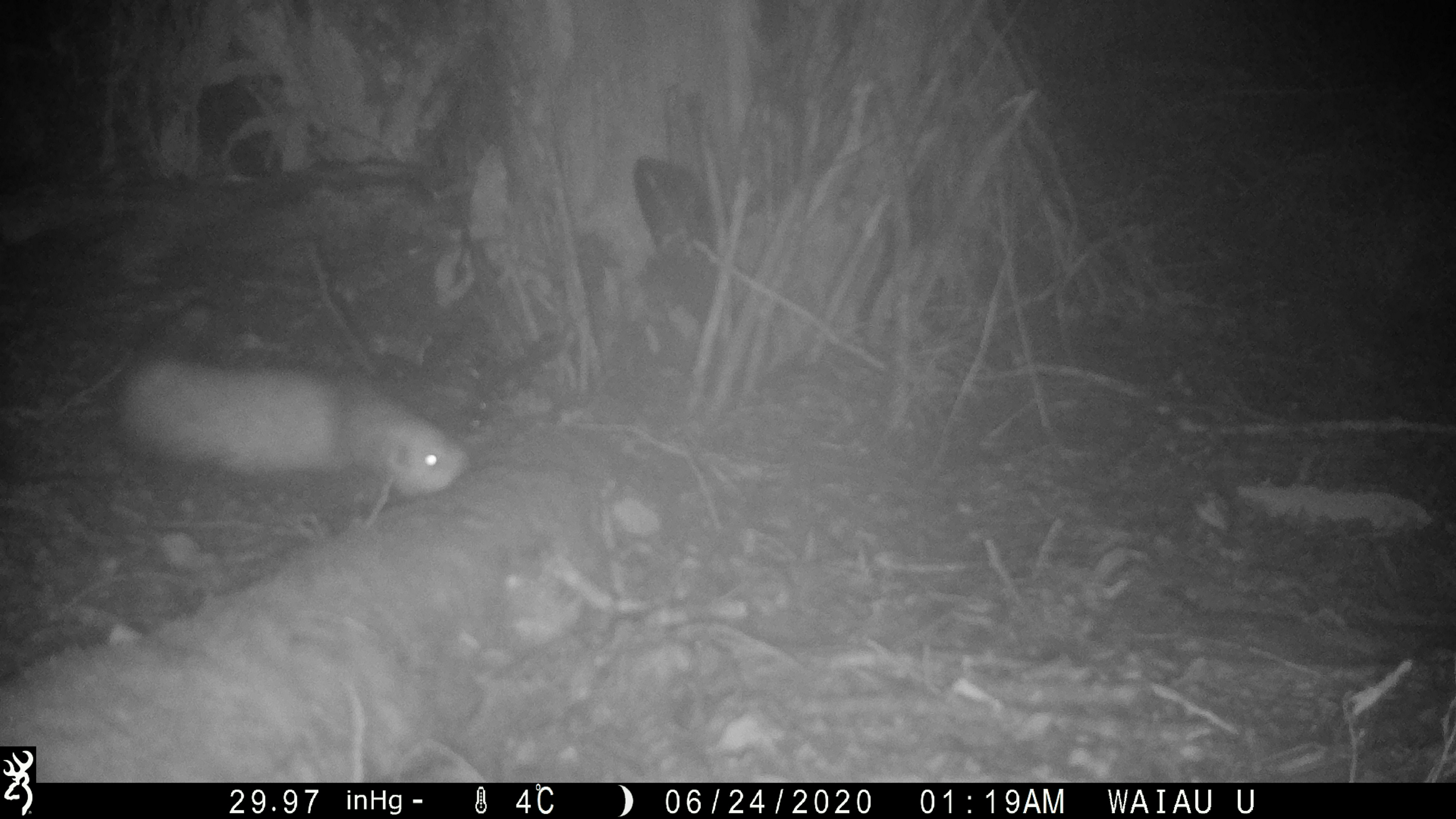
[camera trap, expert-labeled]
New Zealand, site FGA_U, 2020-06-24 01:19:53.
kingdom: Animalia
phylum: Chordata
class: Mammalia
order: Carnivora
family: Mustelidae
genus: Mustela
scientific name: Mustela furo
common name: ferret